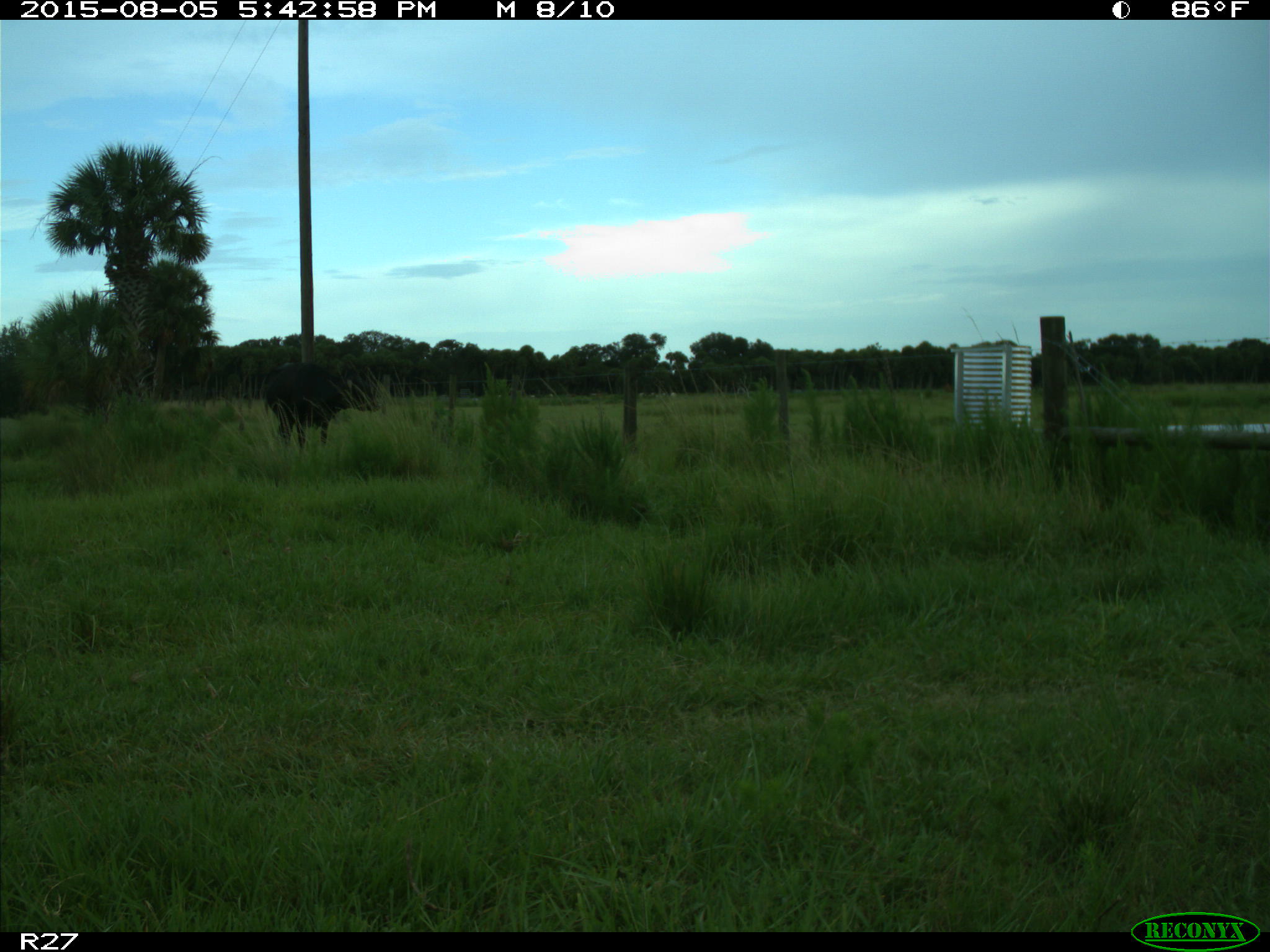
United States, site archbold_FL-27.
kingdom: Animalia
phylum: Chordata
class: Mammalia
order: Artiodactyla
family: Bovidae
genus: Bos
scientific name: Bos taurus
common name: domestic cow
Bos taurus (domestic cow).